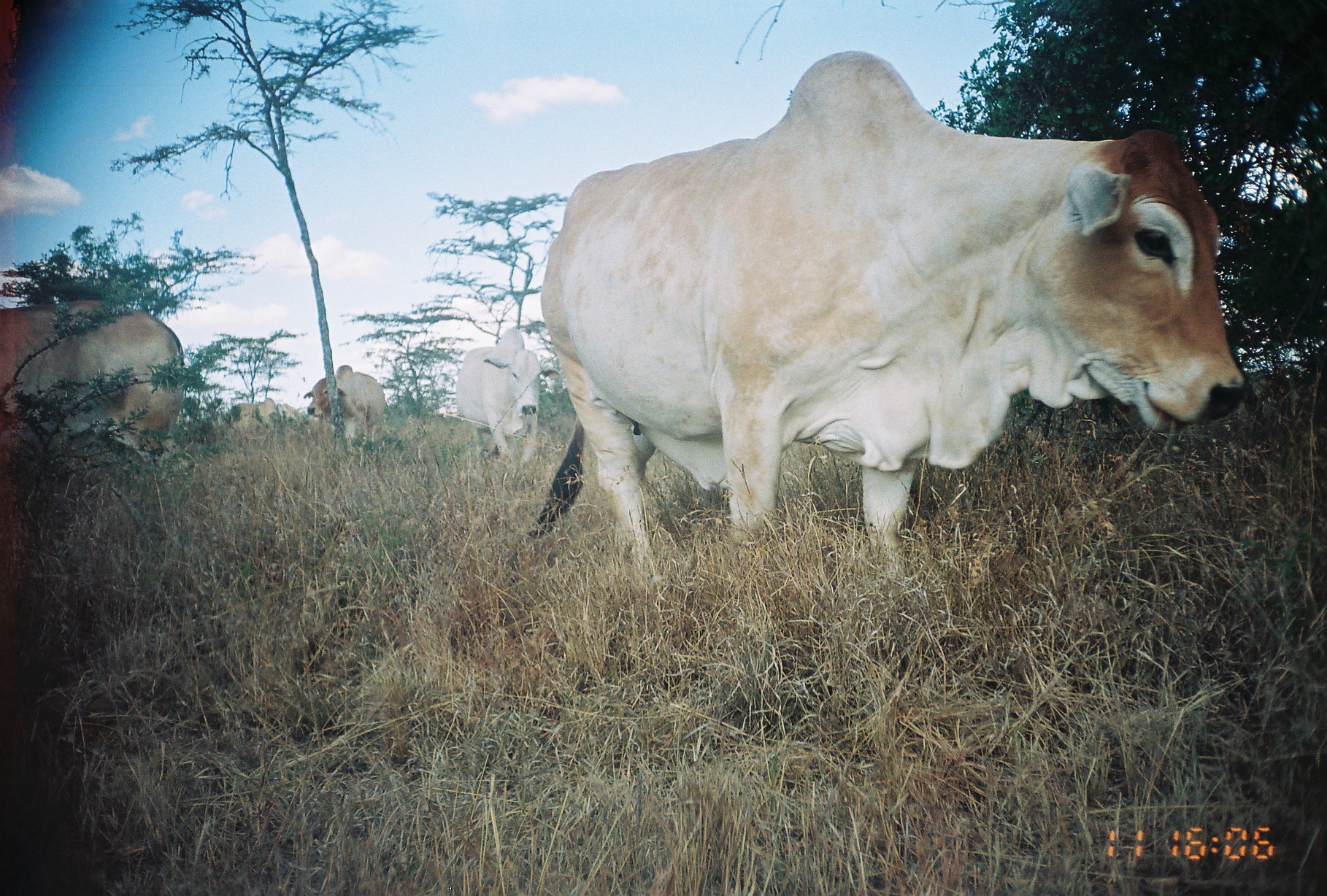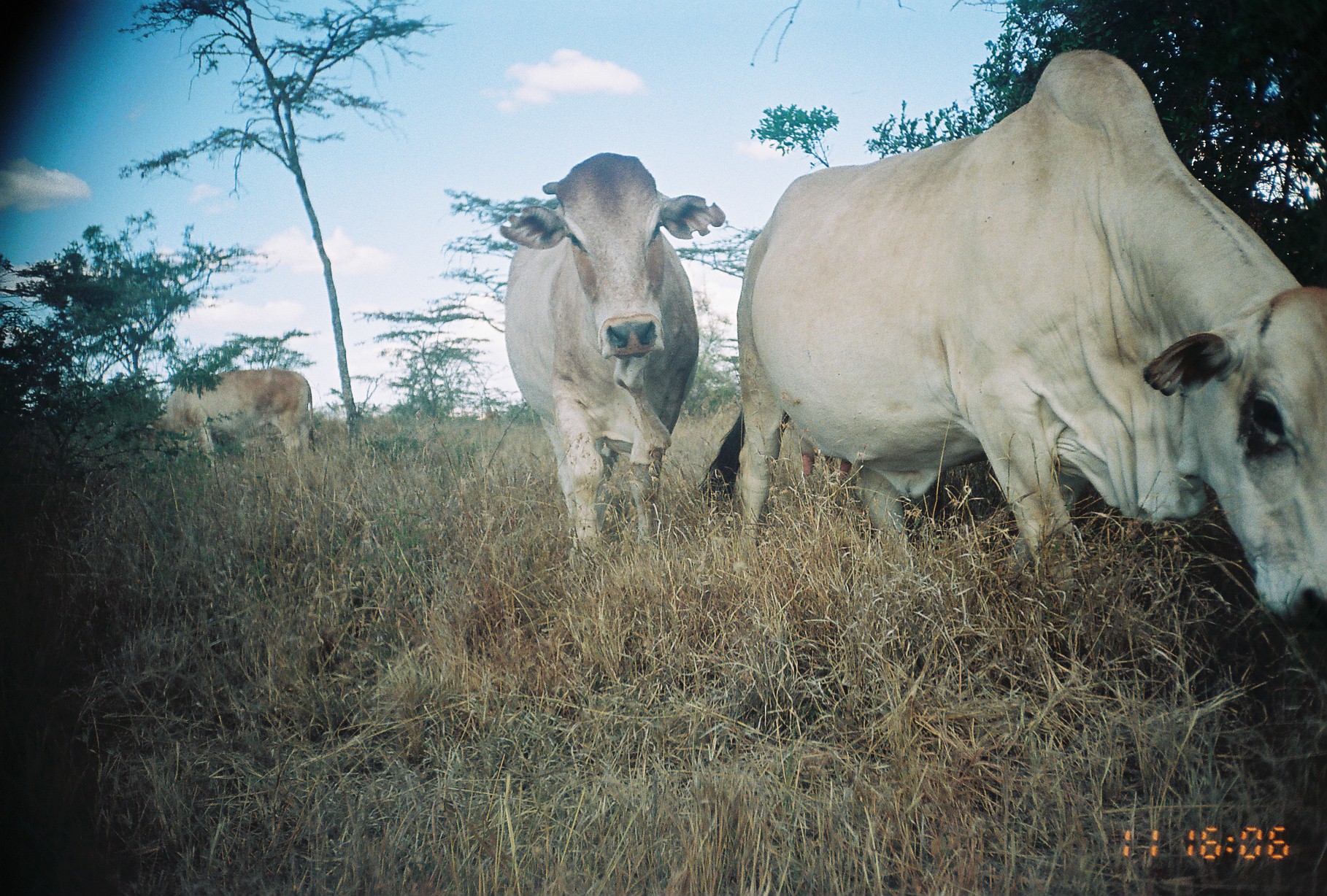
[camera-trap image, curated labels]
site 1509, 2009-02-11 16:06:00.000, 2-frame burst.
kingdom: Animalia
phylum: Chordata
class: Mammalia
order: Artiodactyla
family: Bovidae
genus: Bos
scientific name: Bos taurus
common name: domestic cattle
Bos taurus (domestic cattle), count 6.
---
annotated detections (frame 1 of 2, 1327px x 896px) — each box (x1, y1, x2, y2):
bos taurus: (526, 47, 1248, 575); (0, 281, 186, 465); (455, 327, 561, 470); (303, 364, 388, 450); (228, 398, 298, 433)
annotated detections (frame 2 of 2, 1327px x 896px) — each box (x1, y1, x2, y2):
bos taurus: (715, 47, 1327, 622); (500, 145, 720, 550); (150, 357, 313, 452)